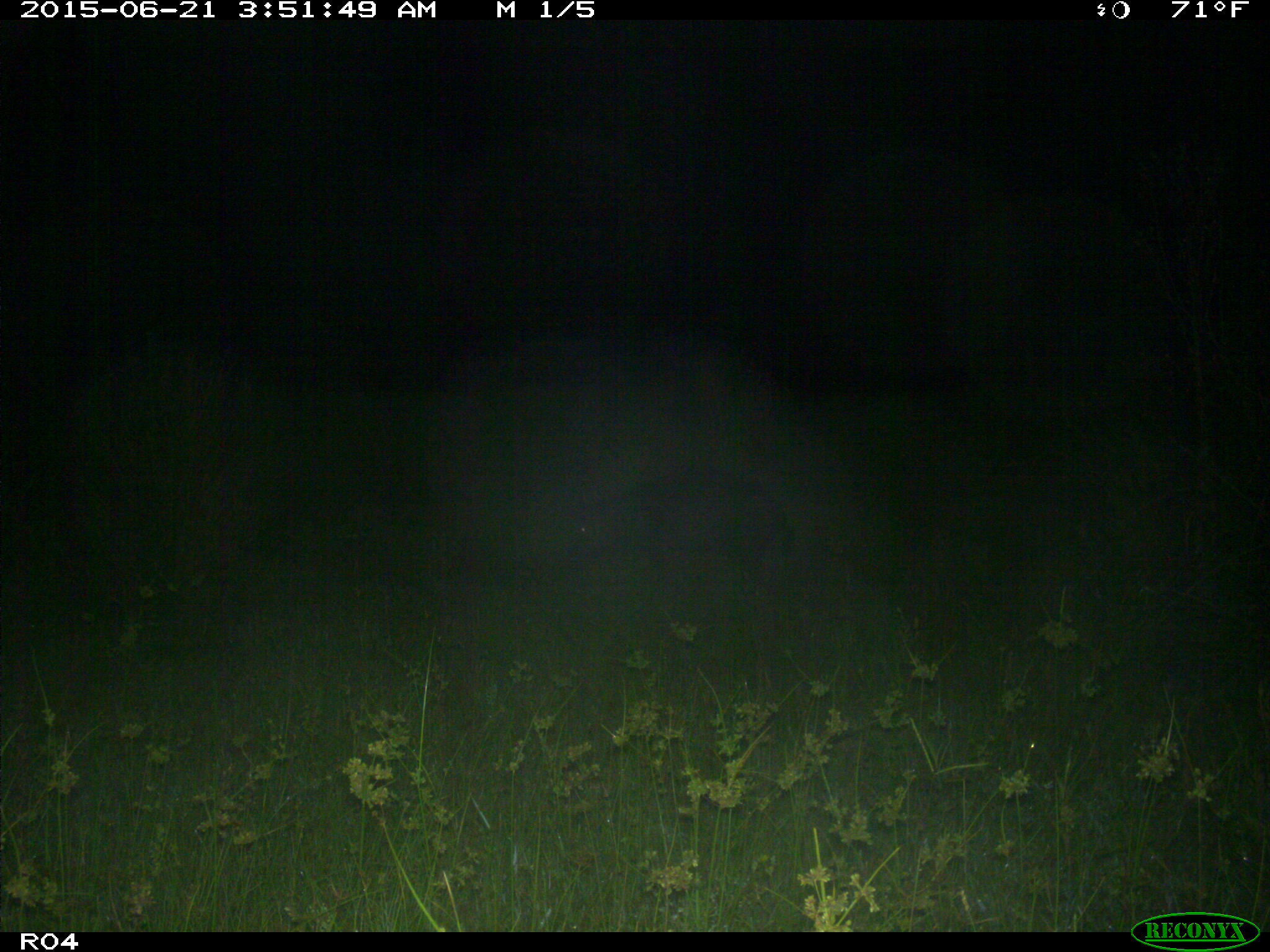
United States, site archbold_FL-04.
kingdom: Animalia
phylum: Chordata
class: Mammalia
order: Artiodactyla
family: Suidae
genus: Sus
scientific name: Sus scrofa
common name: wild boar